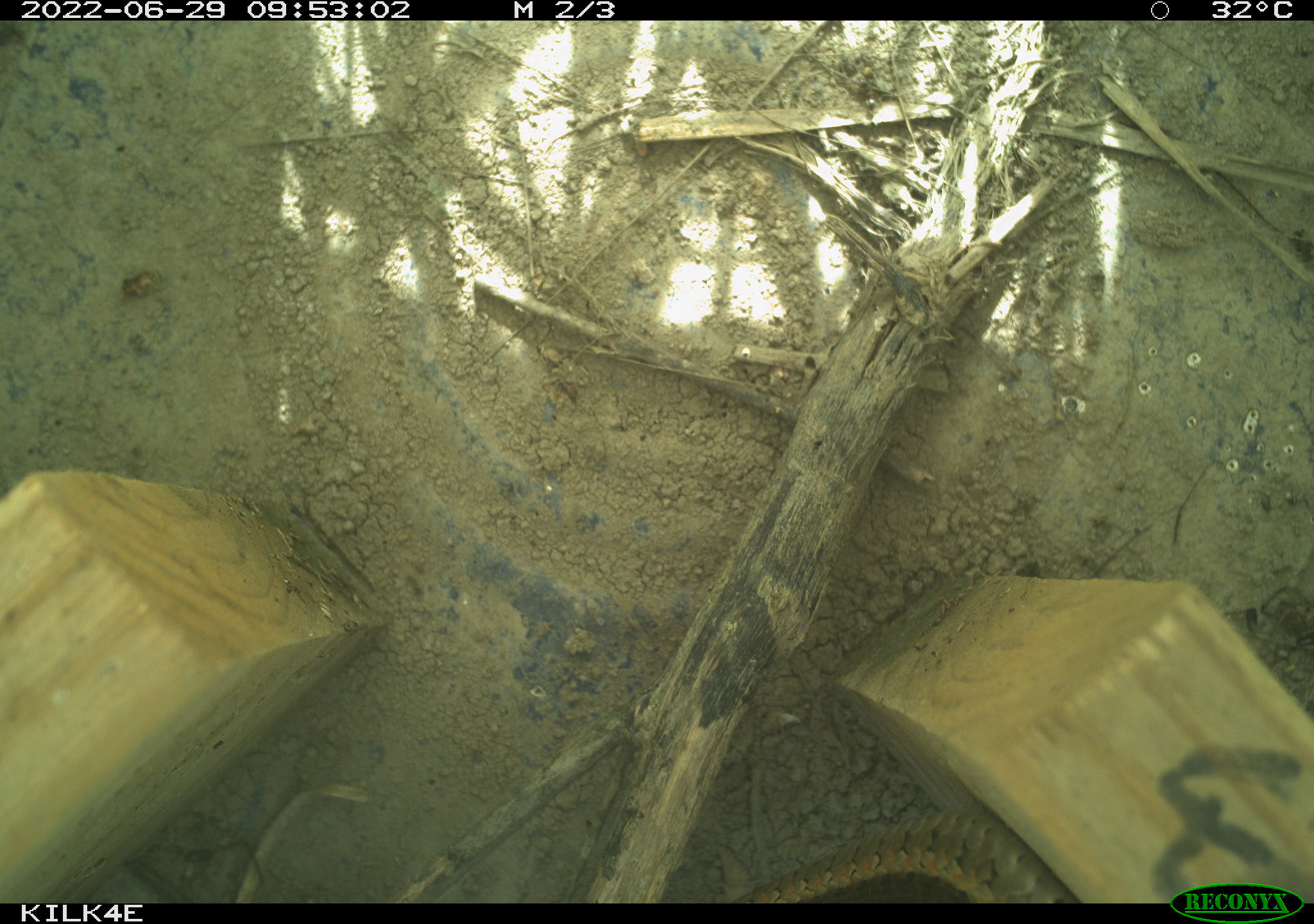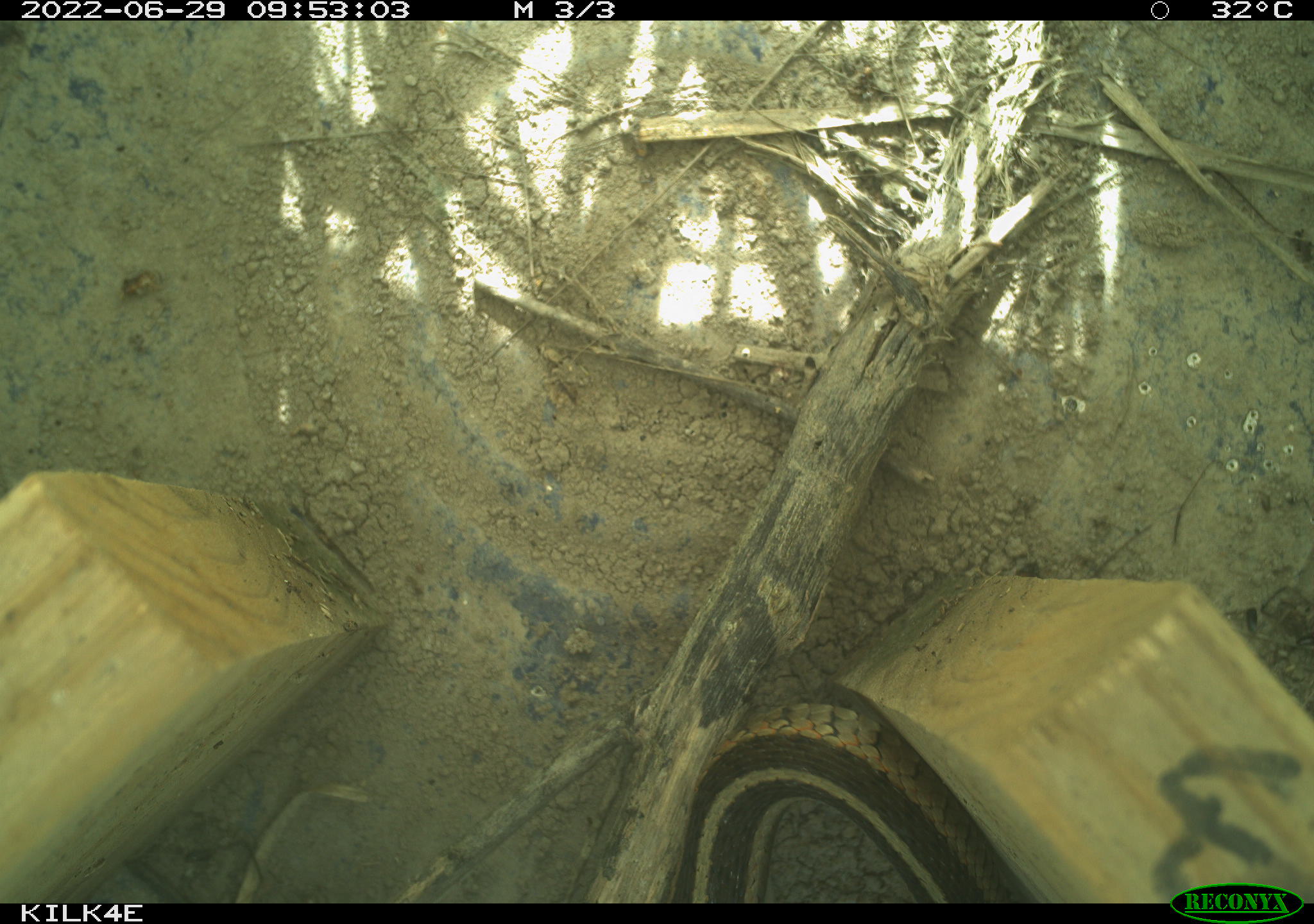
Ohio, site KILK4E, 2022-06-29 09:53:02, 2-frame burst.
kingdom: Animalia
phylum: Chordata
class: Reptilia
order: Squamata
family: Colubridae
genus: Thamnophis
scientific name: Thamnophis sirtalis sirtalis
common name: eastern gartersnake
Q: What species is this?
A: Eastern gartersnake (Thamnophis sirtalis sirtalis).